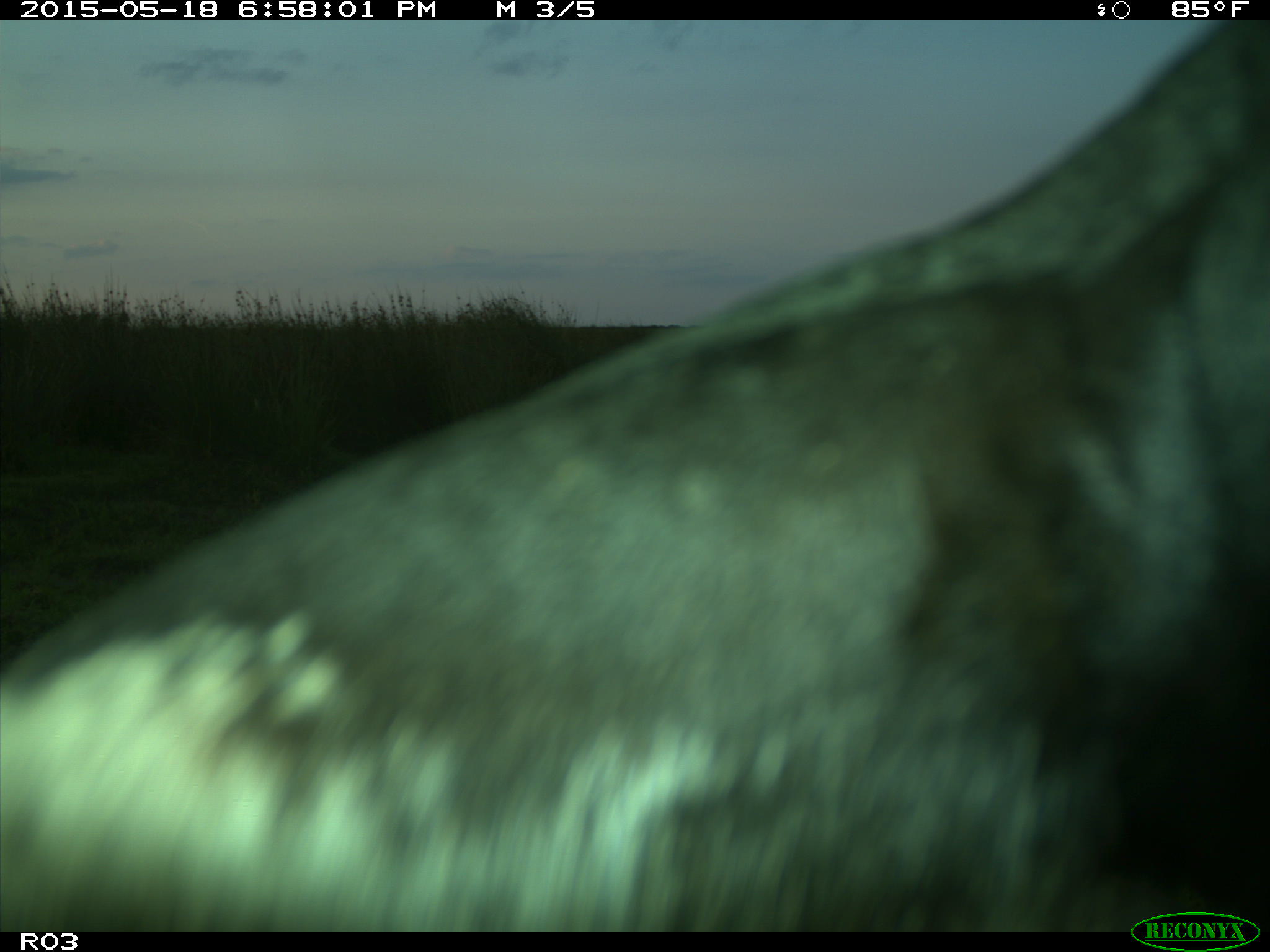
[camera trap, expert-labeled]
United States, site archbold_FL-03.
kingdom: Animalia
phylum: Chordata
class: Mammalia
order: Artiodactyla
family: Bovidae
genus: Bos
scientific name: Bos taurus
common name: domestic cow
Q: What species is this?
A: Bos taurus (domestic cow).